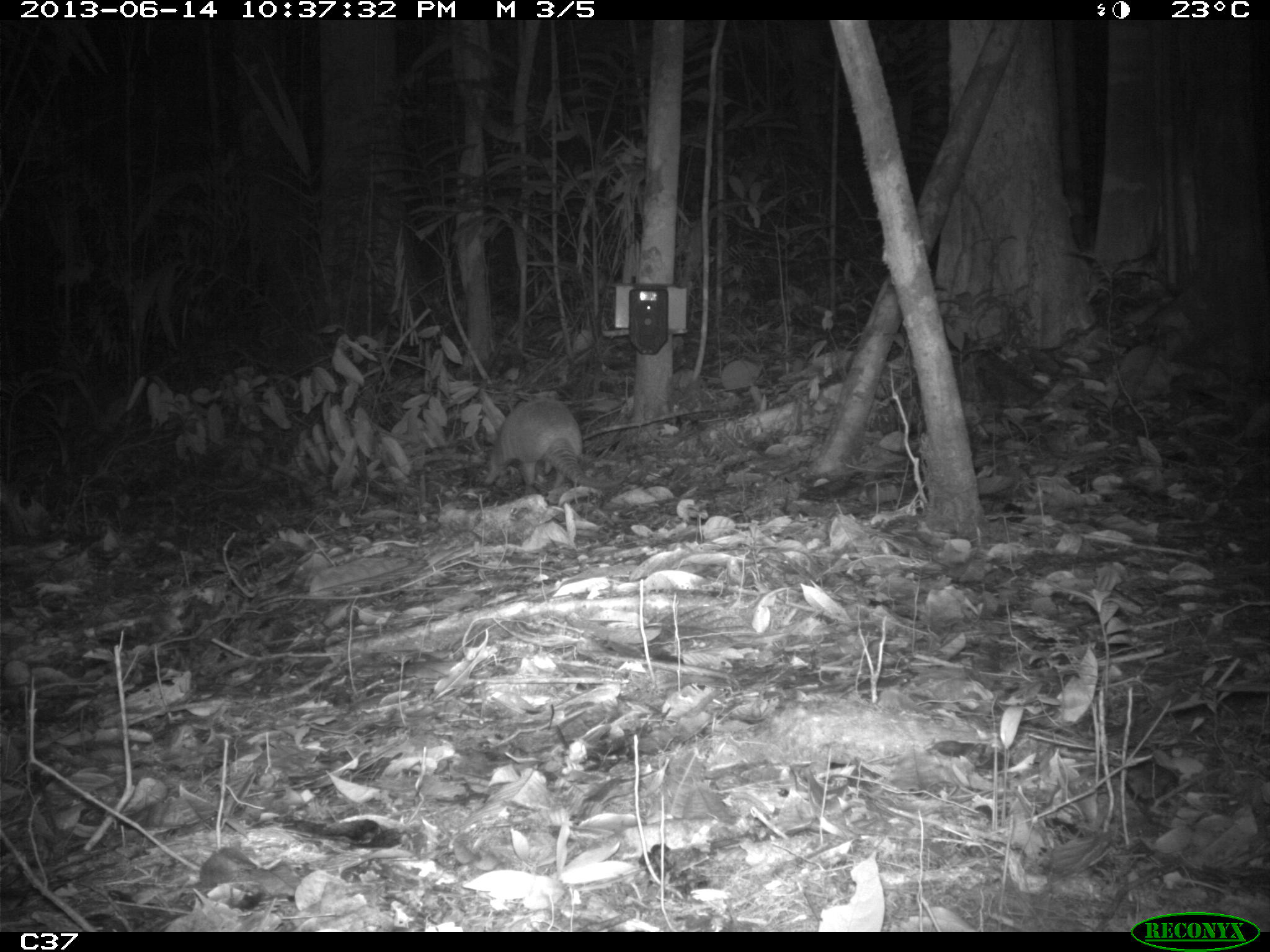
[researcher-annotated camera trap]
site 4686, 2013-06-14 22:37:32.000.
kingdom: Animalia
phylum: Chordata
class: Mammalia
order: Cingulata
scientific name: Cingulata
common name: armadillo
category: unknown armadillo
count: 1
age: adult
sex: male